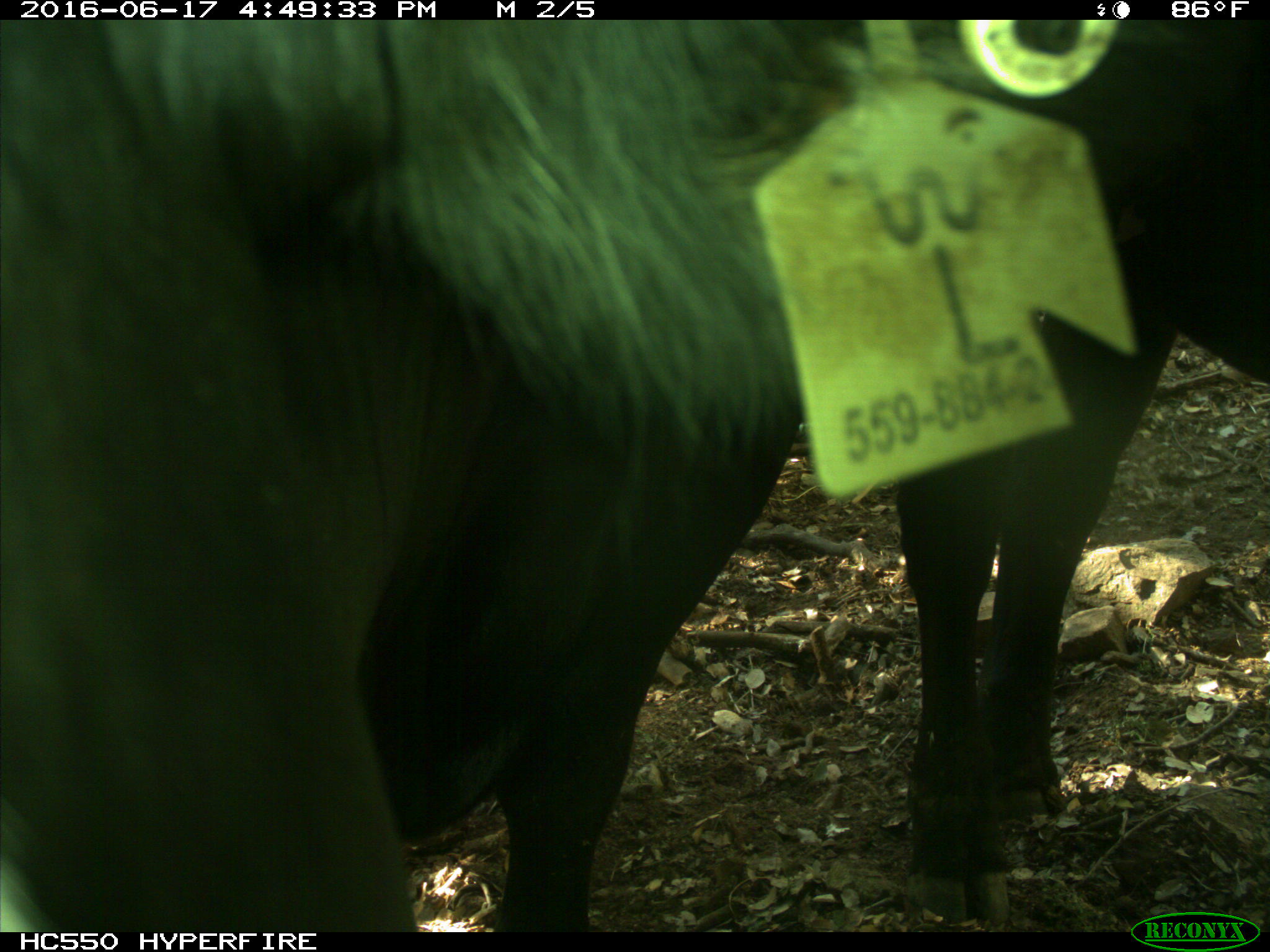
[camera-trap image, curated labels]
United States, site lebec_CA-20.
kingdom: Animalia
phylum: Chordata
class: Mammalia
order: Artiodactyla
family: Bovidae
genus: Bos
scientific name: Bos taurus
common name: domestic cow